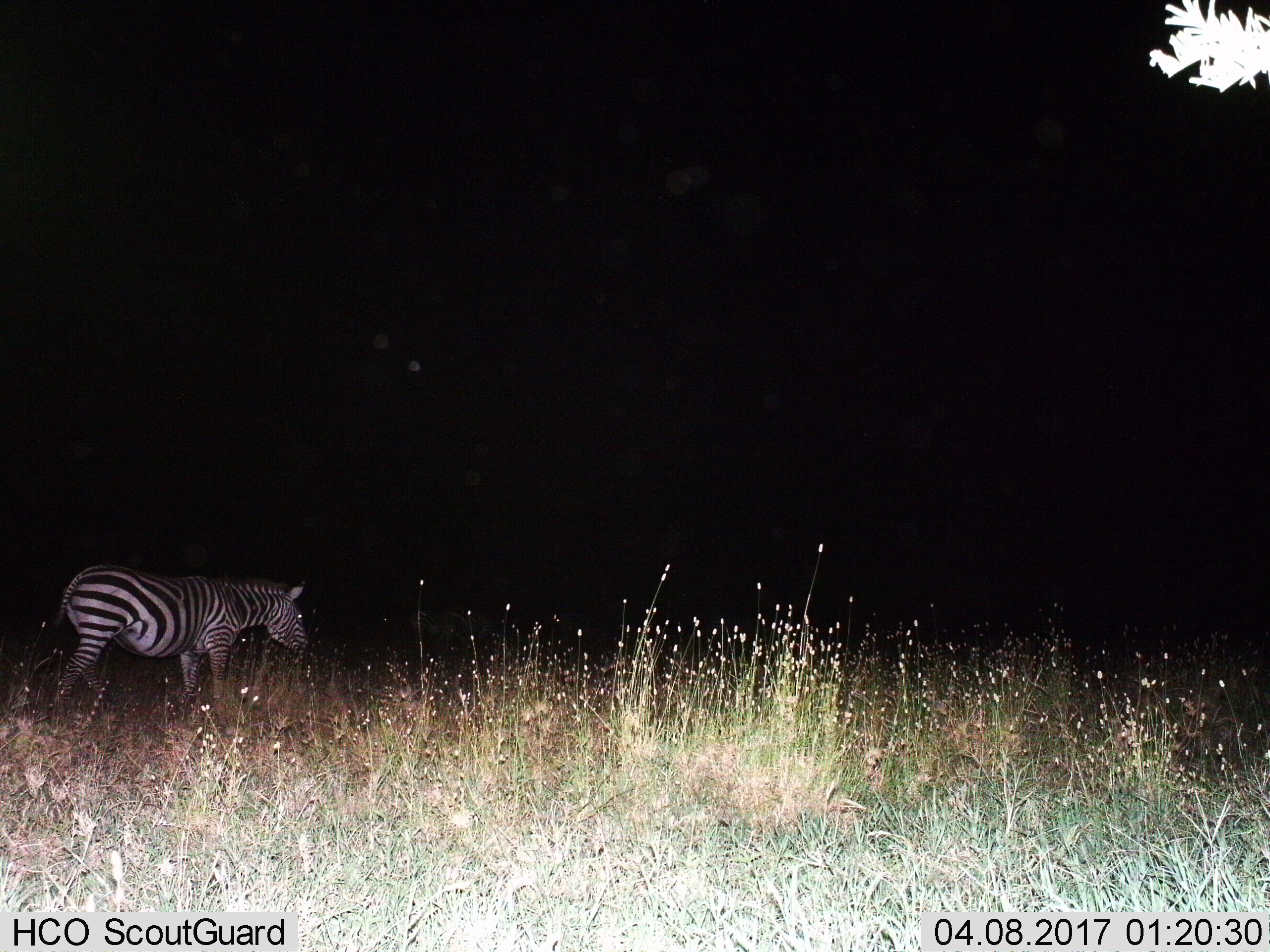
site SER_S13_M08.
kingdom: Animalia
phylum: Chordata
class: Mammalia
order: Perissodactyla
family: Equidae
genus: Equus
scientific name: Equus quagga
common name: plains zebra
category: zebraplains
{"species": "zebraplains (plains zebra) (Equus quagga)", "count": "1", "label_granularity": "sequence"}